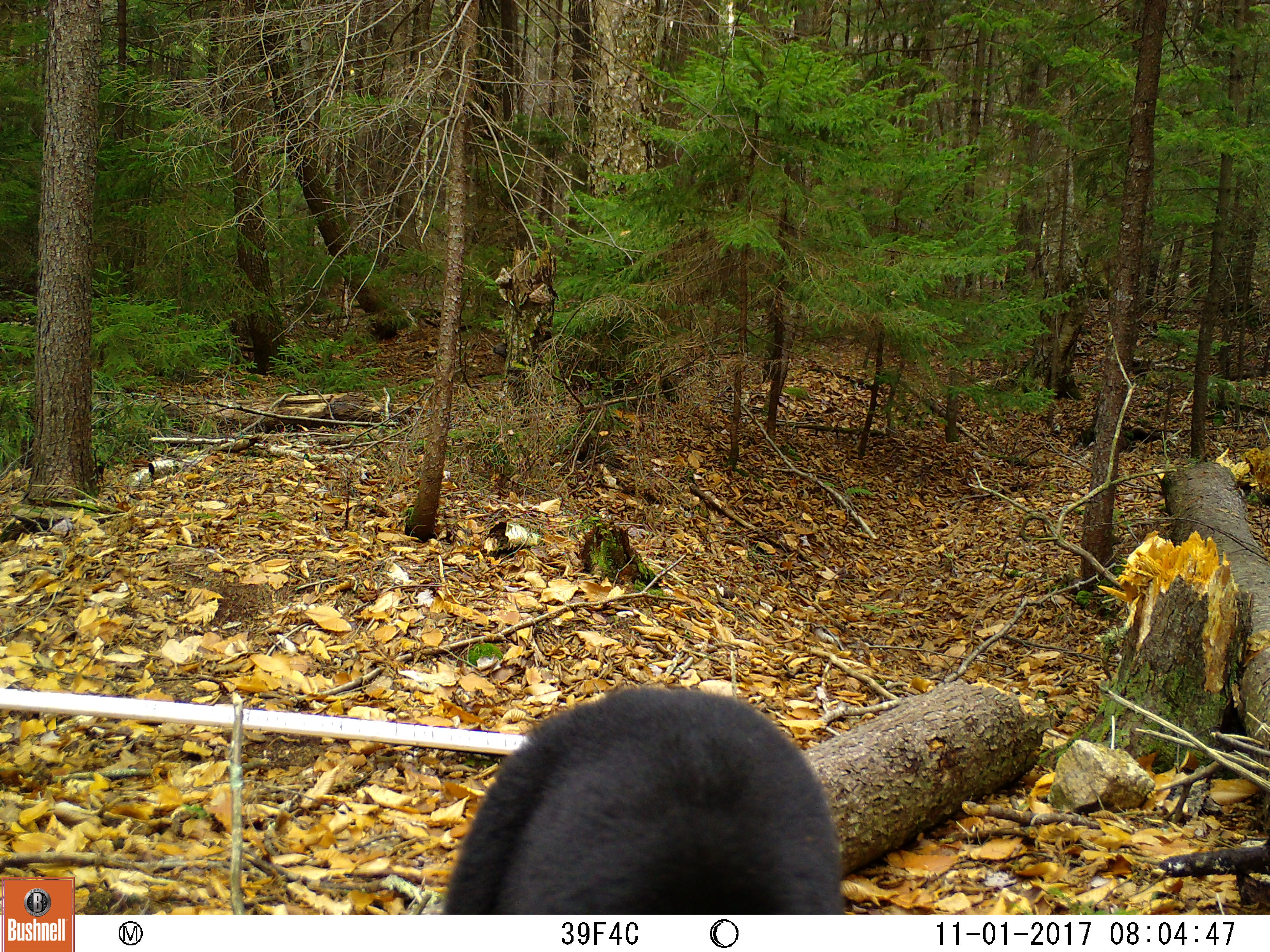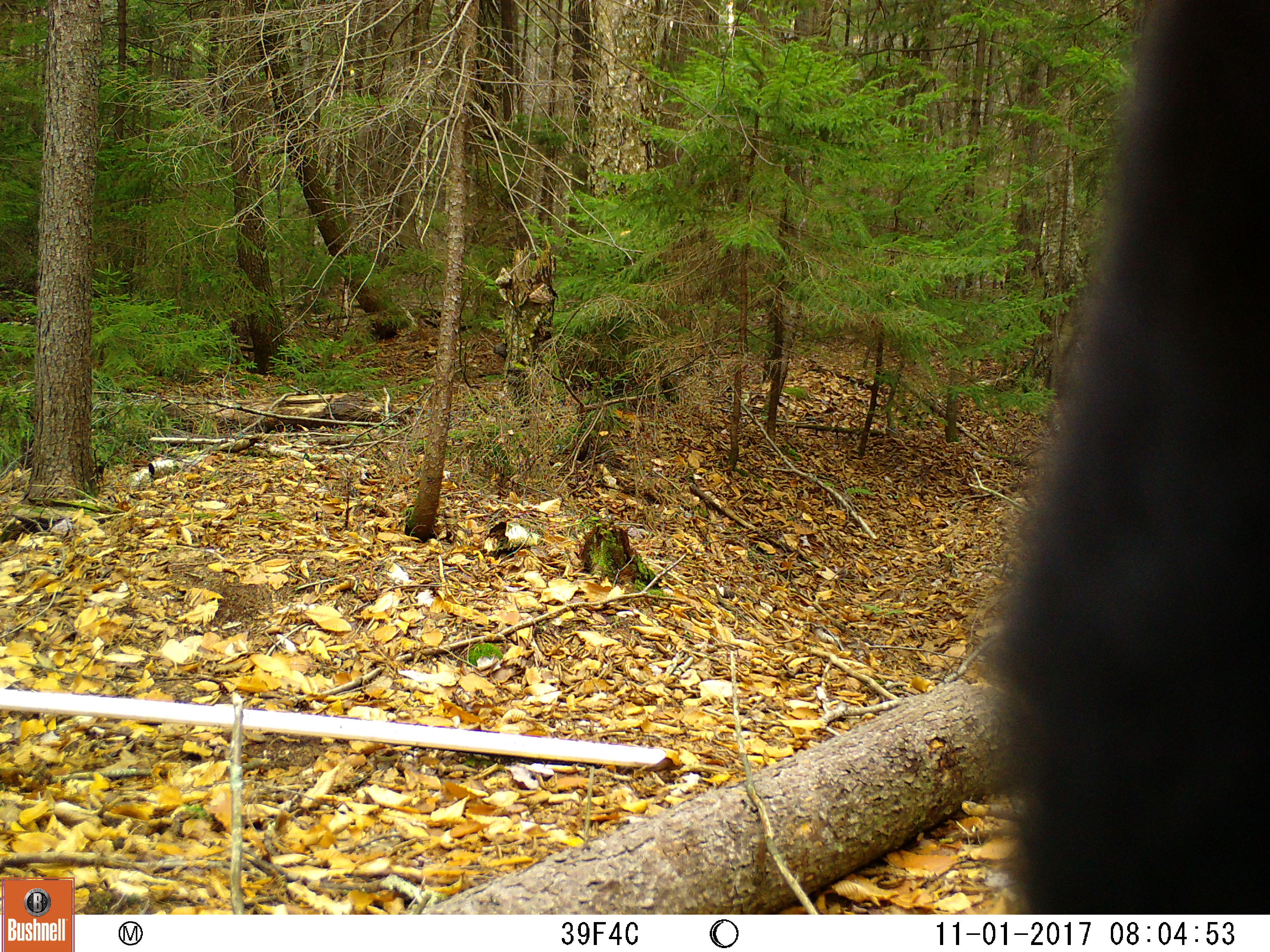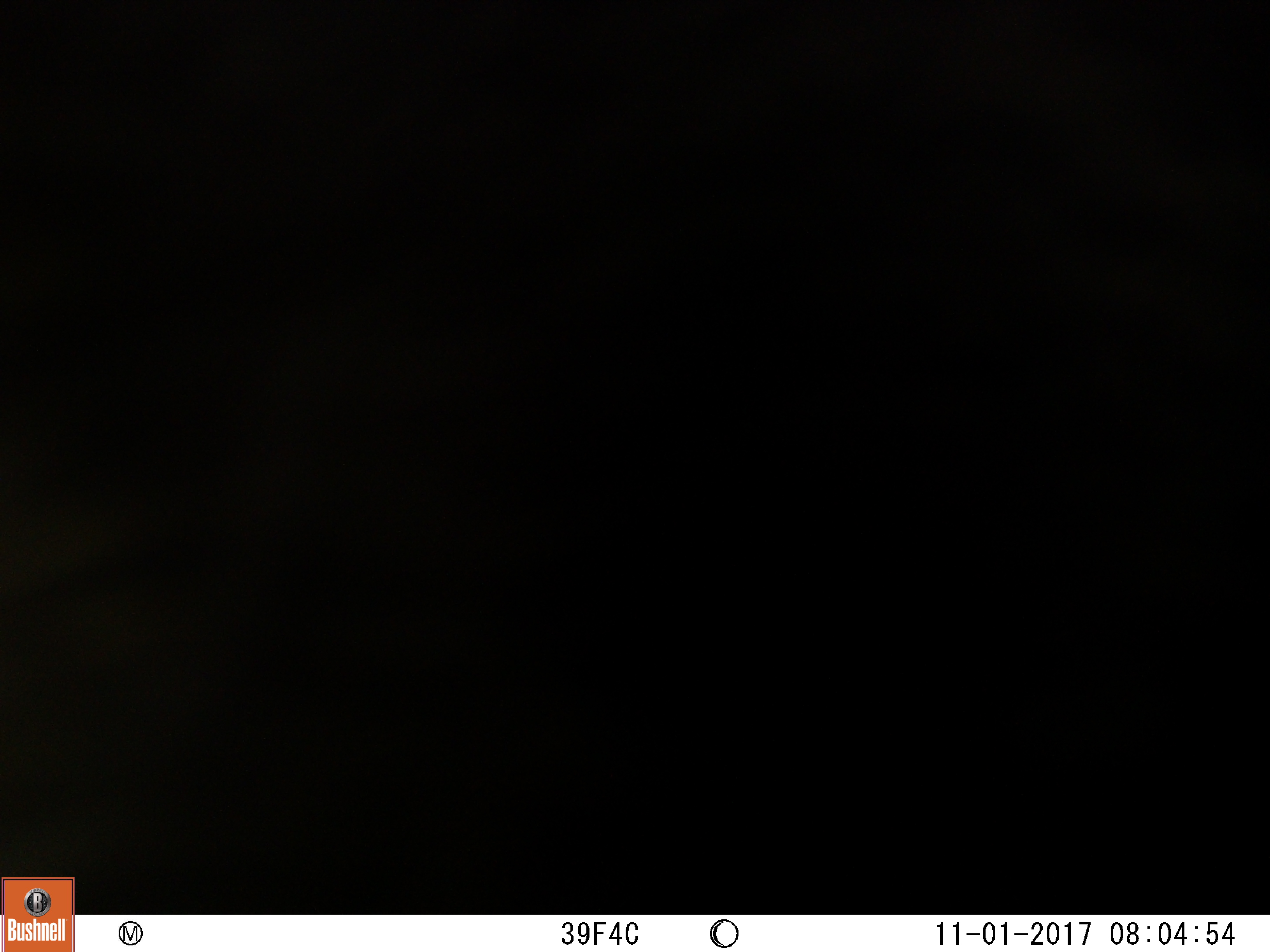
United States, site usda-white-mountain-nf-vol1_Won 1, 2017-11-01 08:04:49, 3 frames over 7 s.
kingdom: Animalia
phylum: Chordata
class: Mammalia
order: Carnivora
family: Ursidae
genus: Ursus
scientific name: Ursus americanus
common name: black bear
Black bear (Ursus americanus).